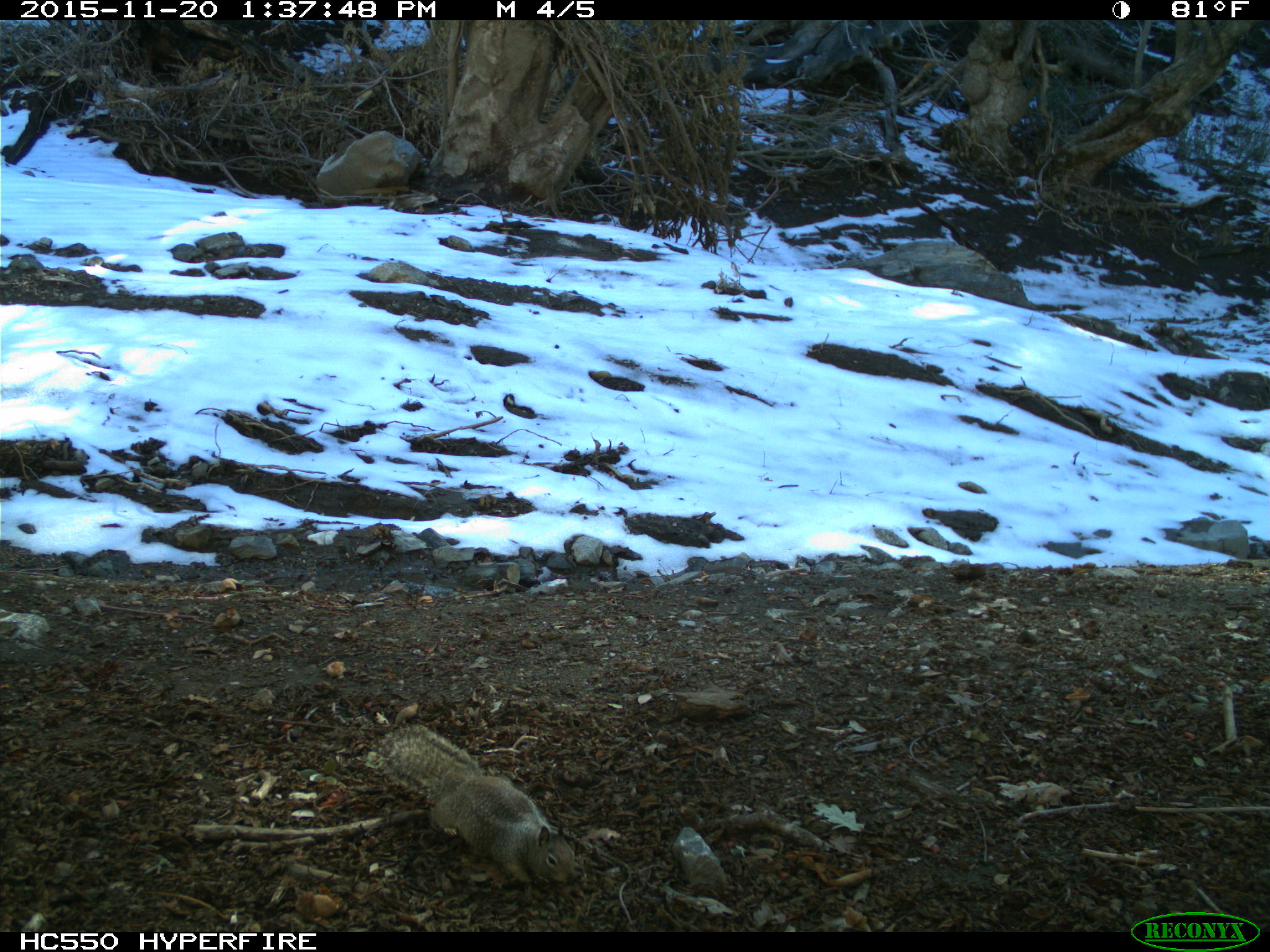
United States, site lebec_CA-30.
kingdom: Animalia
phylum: Chordata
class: Mammalia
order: Rodentia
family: Sciuridae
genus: Otospermophilus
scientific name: Otospermophilus beecheyi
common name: california ground squirrel